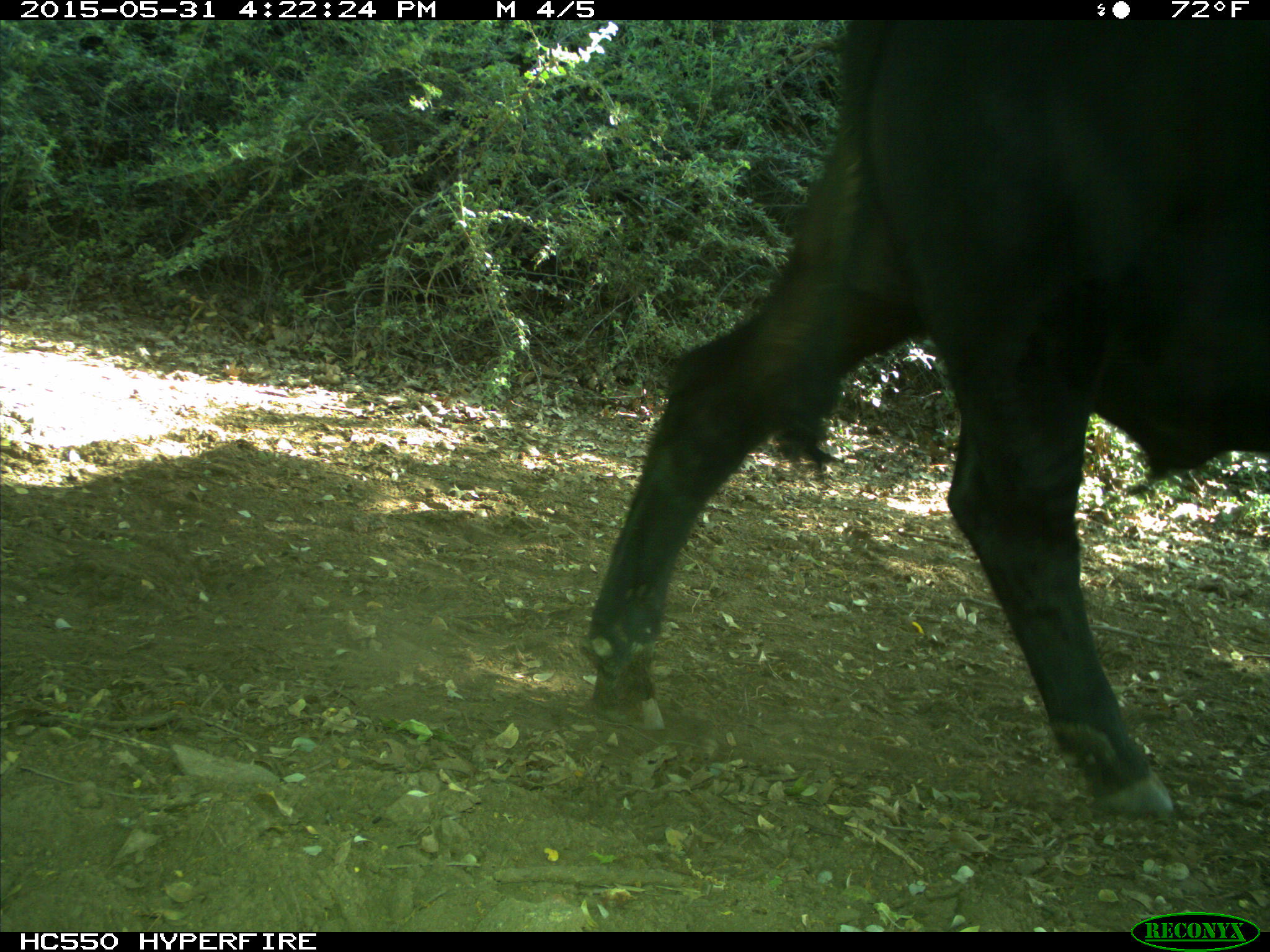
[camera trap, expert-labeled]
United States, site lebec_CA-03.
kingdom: Animalia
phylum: Chordata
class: Mammalia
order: Artiodactyla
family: Bovidae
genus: Bos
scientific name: Bos taurus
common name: domestic cow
Bos taurus (domestic cow).